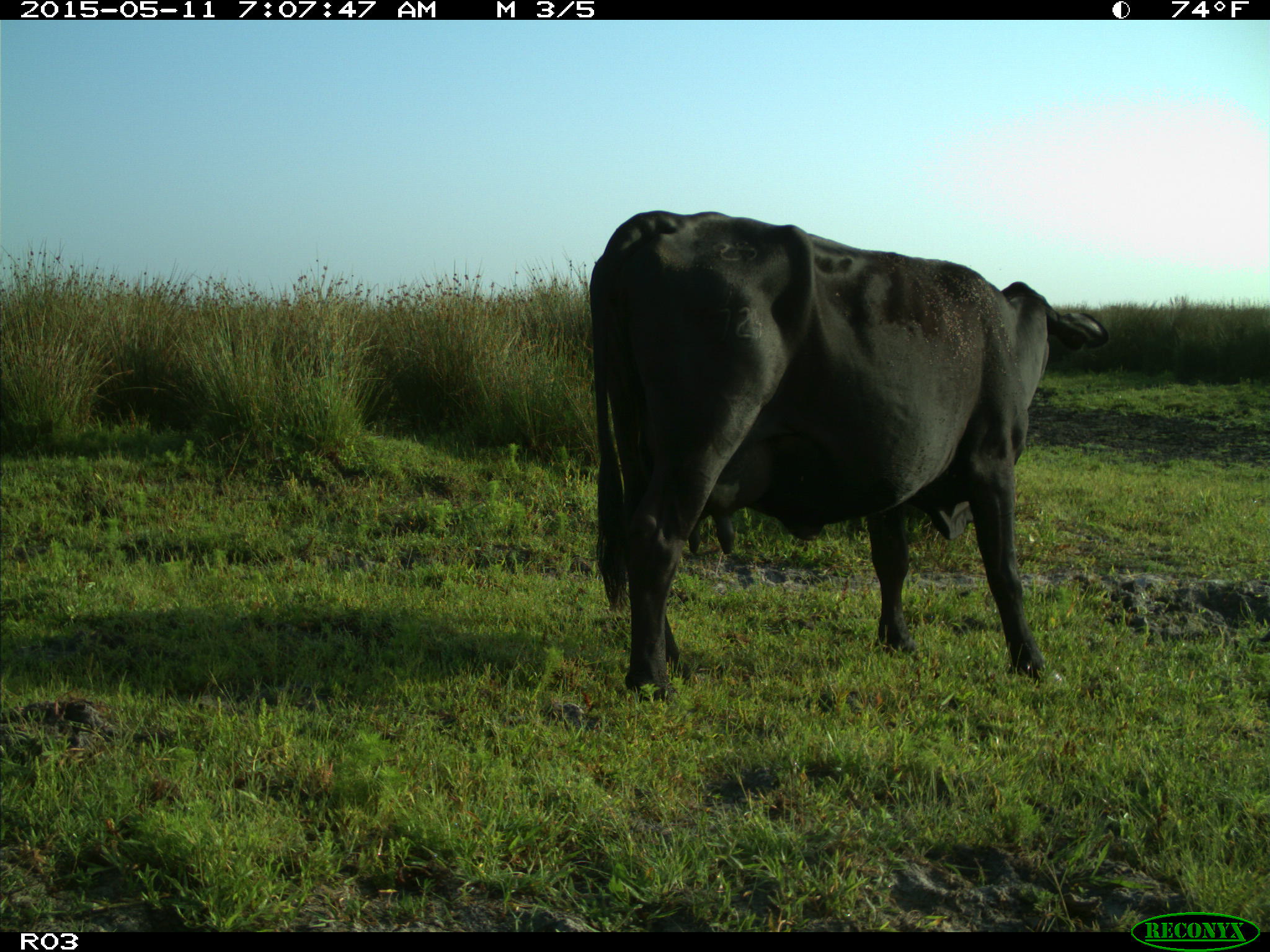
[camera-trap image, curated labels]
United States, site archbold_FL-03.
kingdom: Animalia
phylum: Chordata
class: Mammalia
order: Artiodactyla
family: Bovidae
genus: Bos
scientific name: Bos taurus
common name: domestic cow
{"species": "Bos taurus (domestic cow)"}